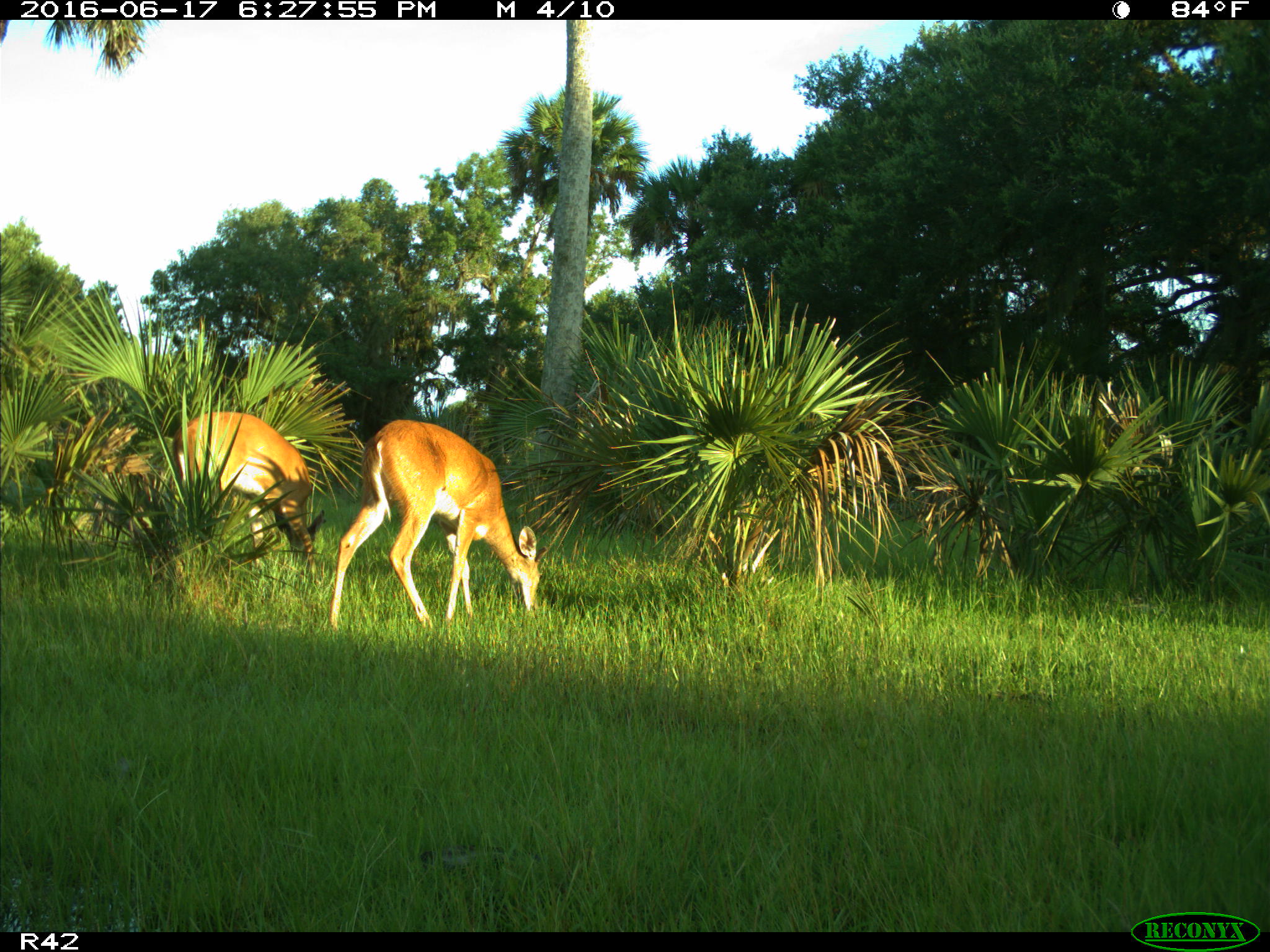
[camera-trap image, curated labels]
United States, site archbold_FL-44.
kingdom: Animalia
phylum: Chordata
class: Mammalia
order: Artiodactyla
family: Cervidae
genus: Odocoileus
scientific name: Odocoileus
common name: deer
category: unidentified deer